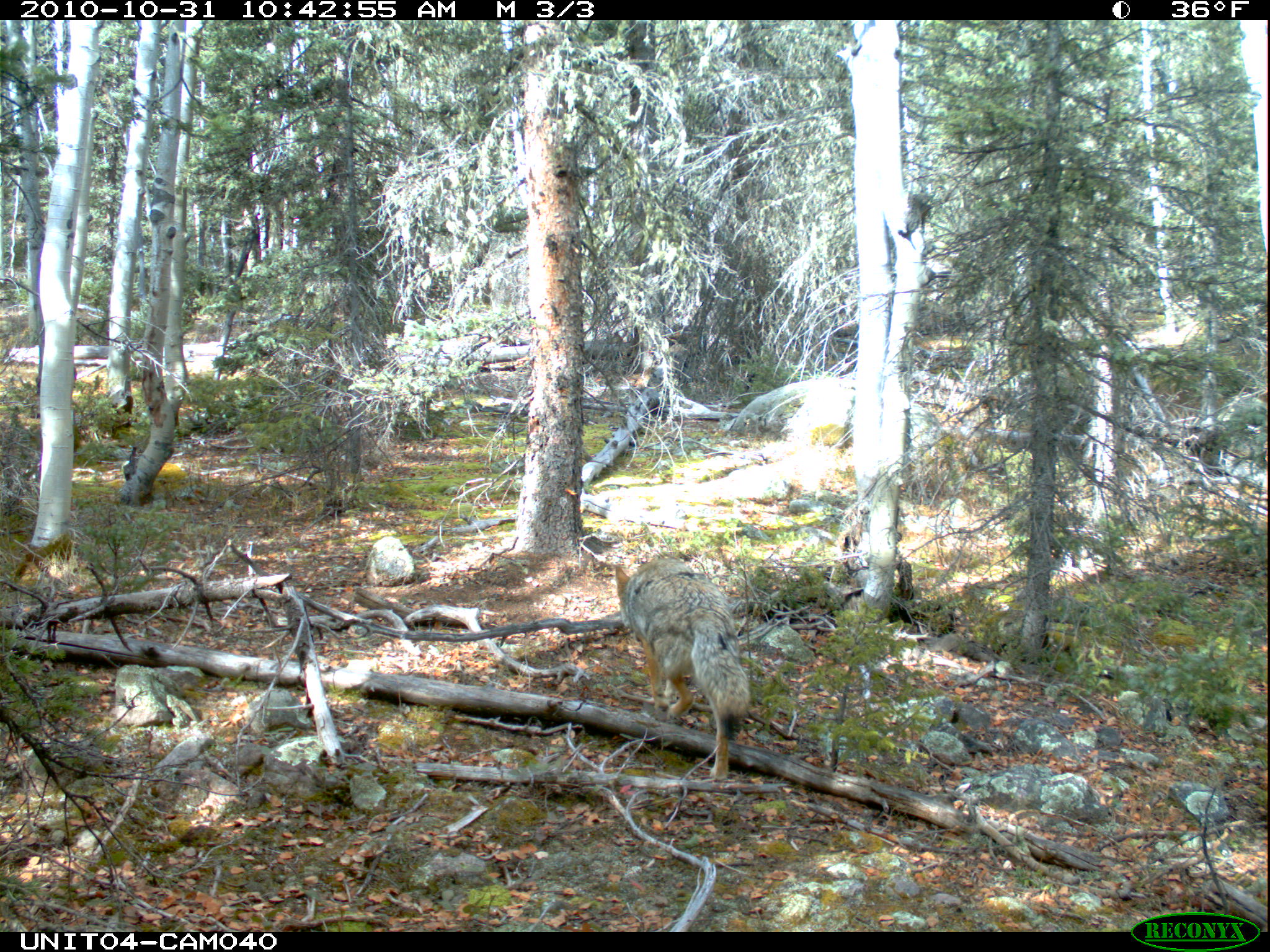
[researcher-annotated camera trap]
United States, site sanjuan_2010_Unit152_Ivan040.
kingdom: Animalia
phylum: Chordata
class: Mammalia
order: Carnivora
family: Canidae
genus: Canis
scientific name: Canis latrans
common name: coyote